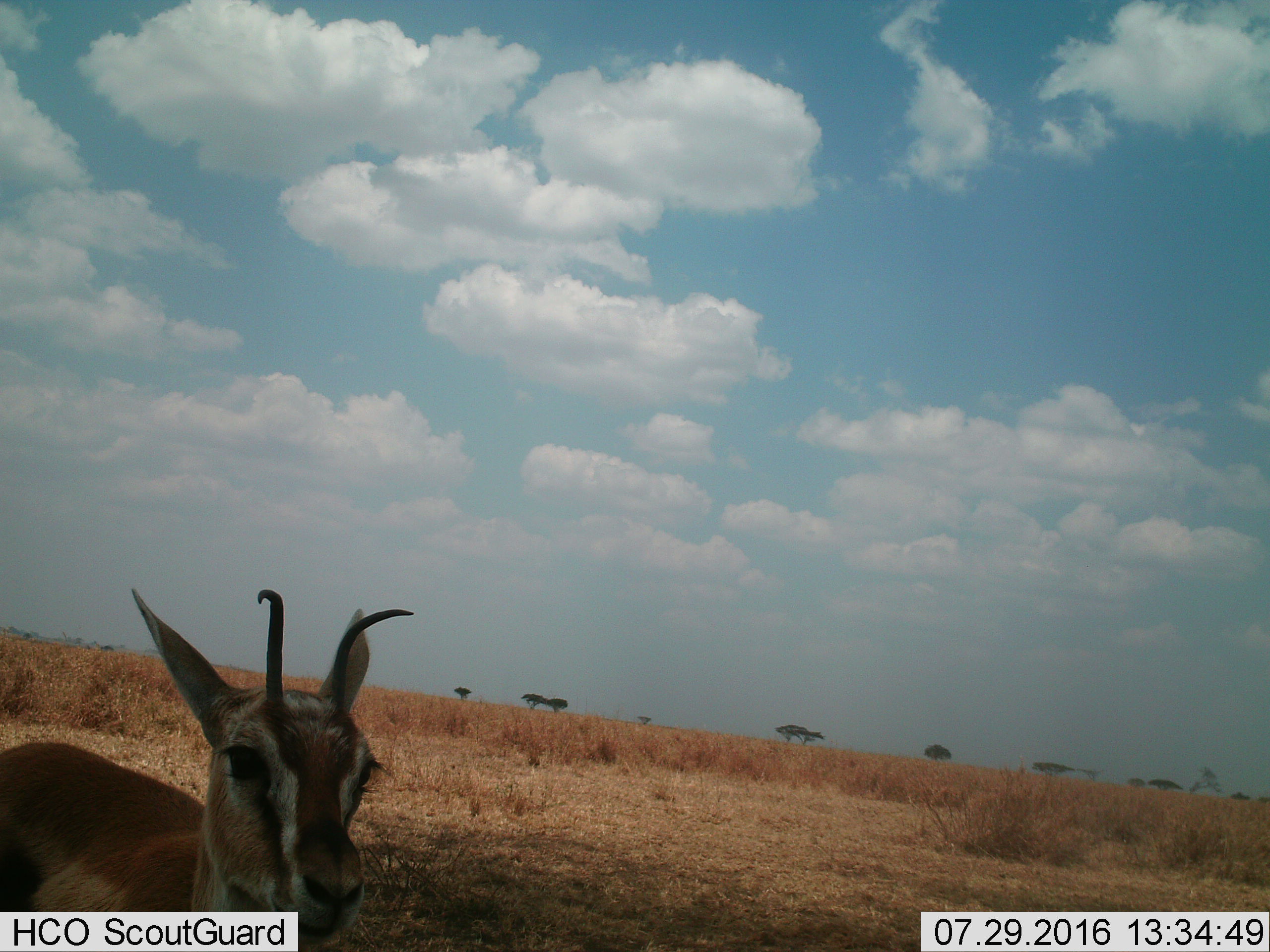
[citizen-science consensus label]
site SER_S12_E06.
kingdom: Animalia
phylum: Chordata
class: Mammalia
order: Artiodactyla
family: Bovidae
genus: Eudorcas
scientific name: Eudorcas thomsonii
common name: thomson's gazelle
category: gazellethomsons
Gazellethomsons (thomson's gazelle) (Eudorcas thomsonii), count 1. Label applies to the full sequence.